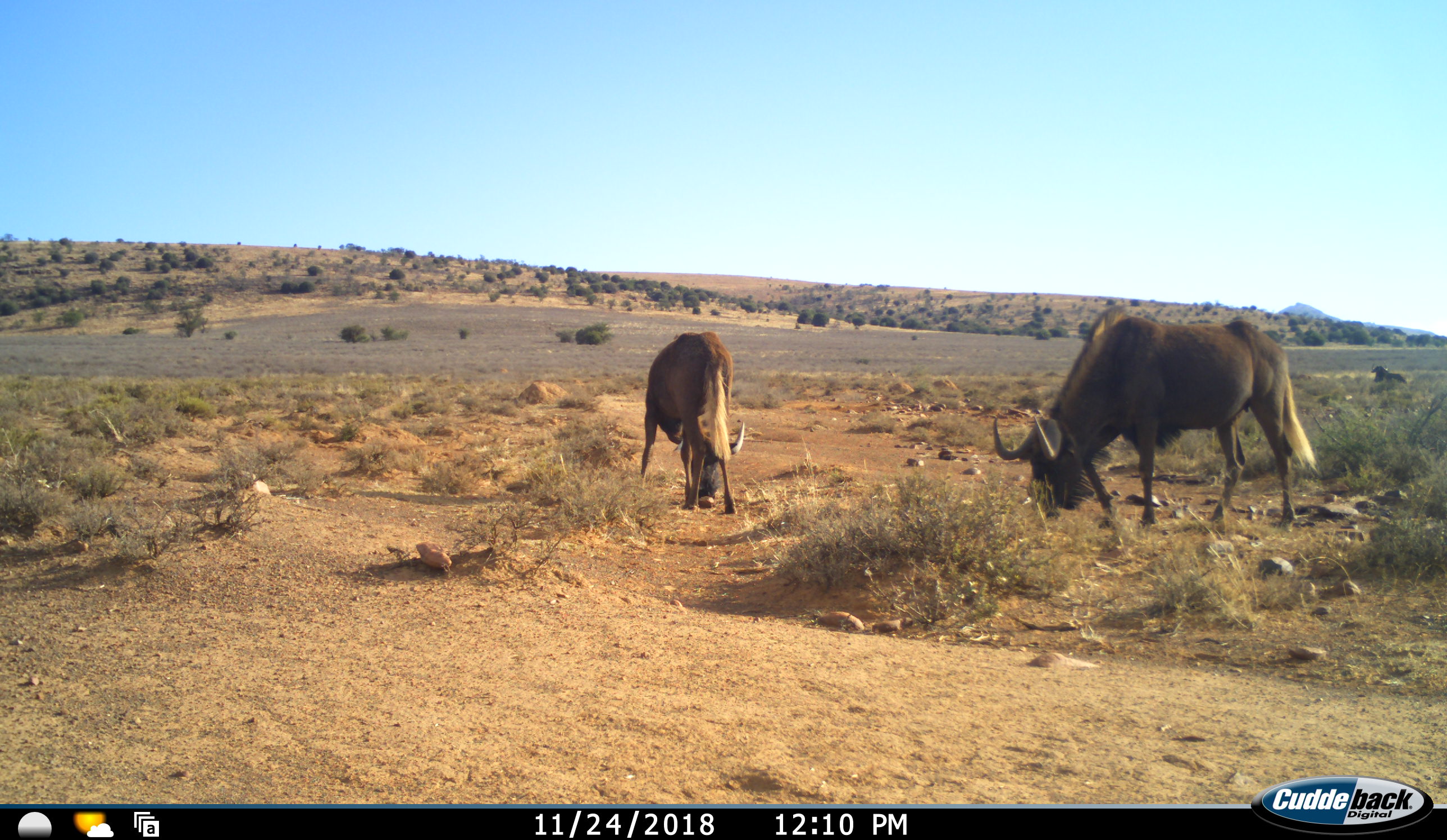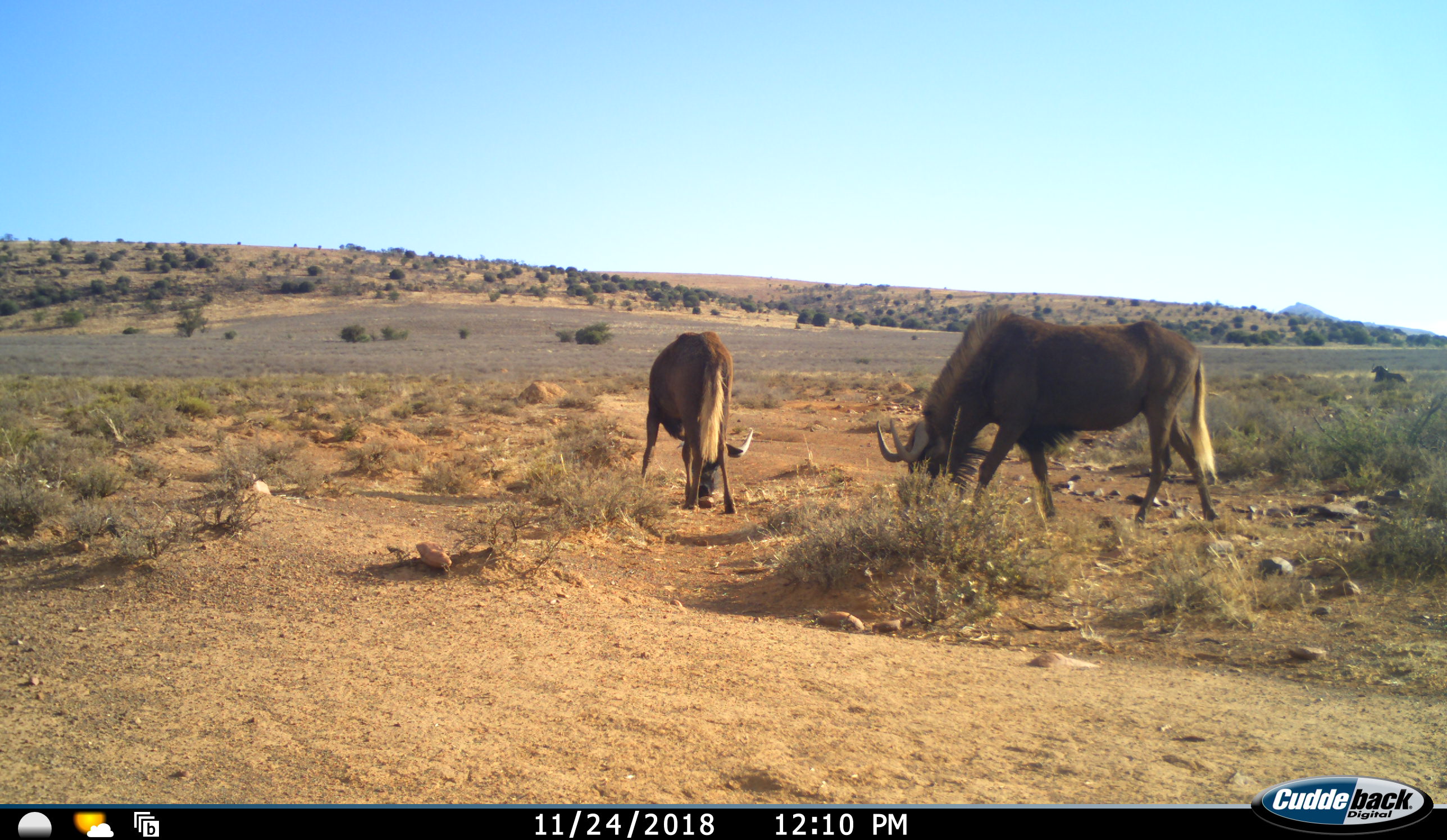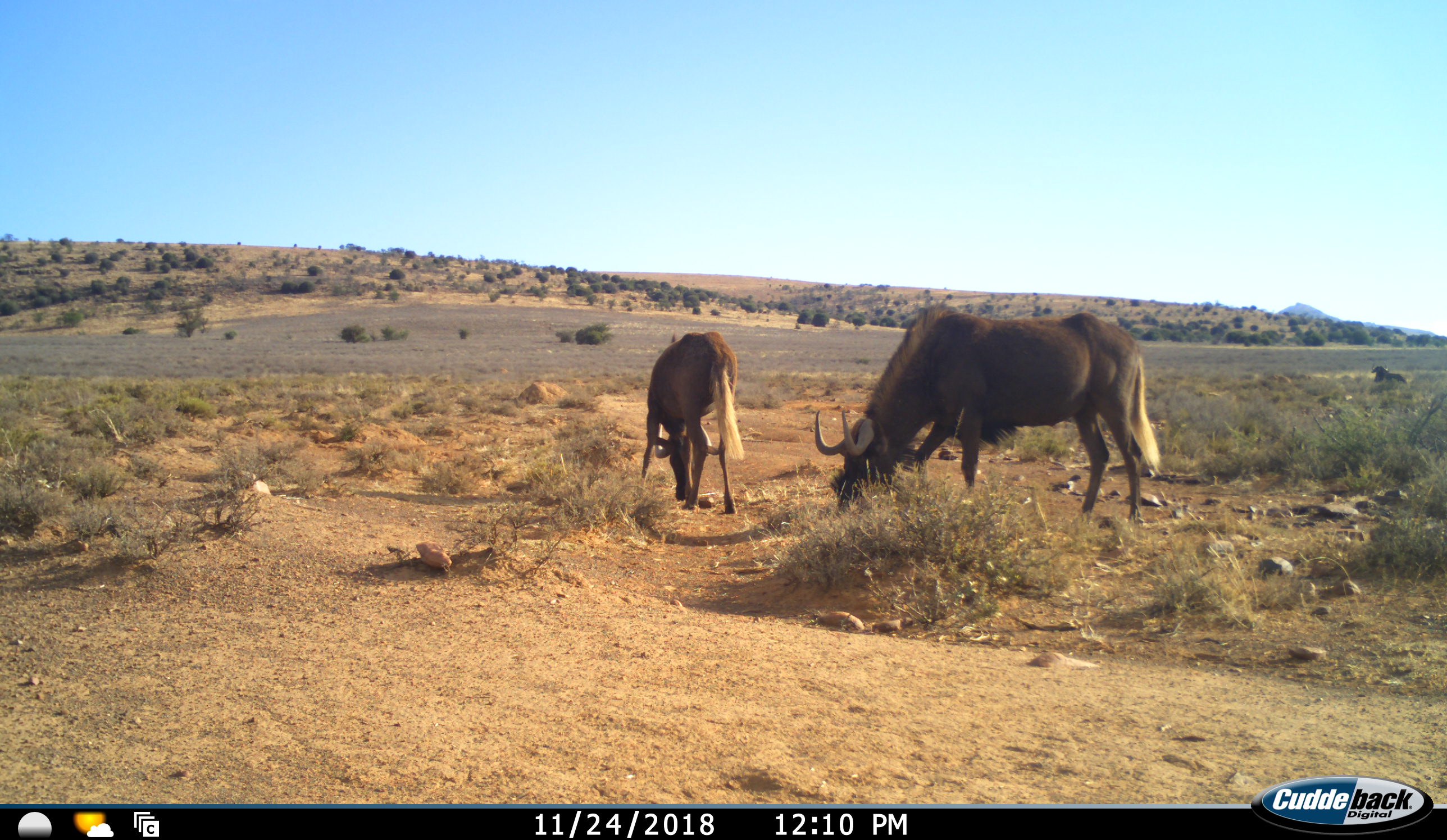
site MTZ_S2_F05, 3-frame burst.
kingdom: Animalia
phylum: Chordata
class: Mammalia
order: Artiodactyla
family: Bovidae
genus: Connochaetes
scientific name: Connochaetes gnou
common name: black wildebeest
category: wildebeestblack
Wildebeestblack (black wildebeest) (Connochaetes gnou), count 2. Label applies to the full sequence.